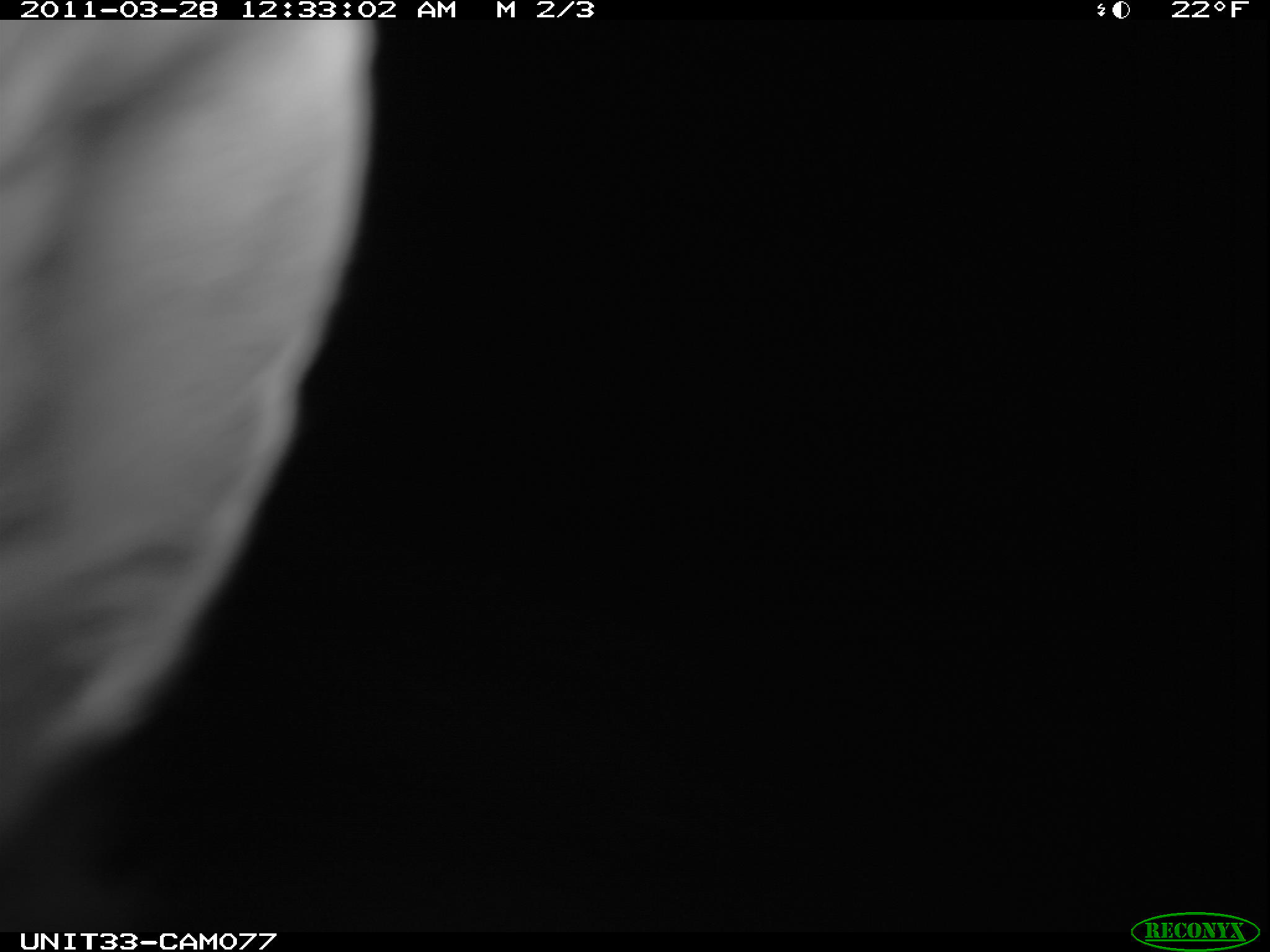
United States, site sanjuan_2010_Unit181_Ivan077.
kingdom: Animalia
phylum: Chordata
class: Mammalia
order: Lagomorpha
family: Leporidae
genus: Lepus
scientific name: Lepus americanus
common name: snowshoe hare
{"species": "Lepus americanus (snowshoe hare)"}